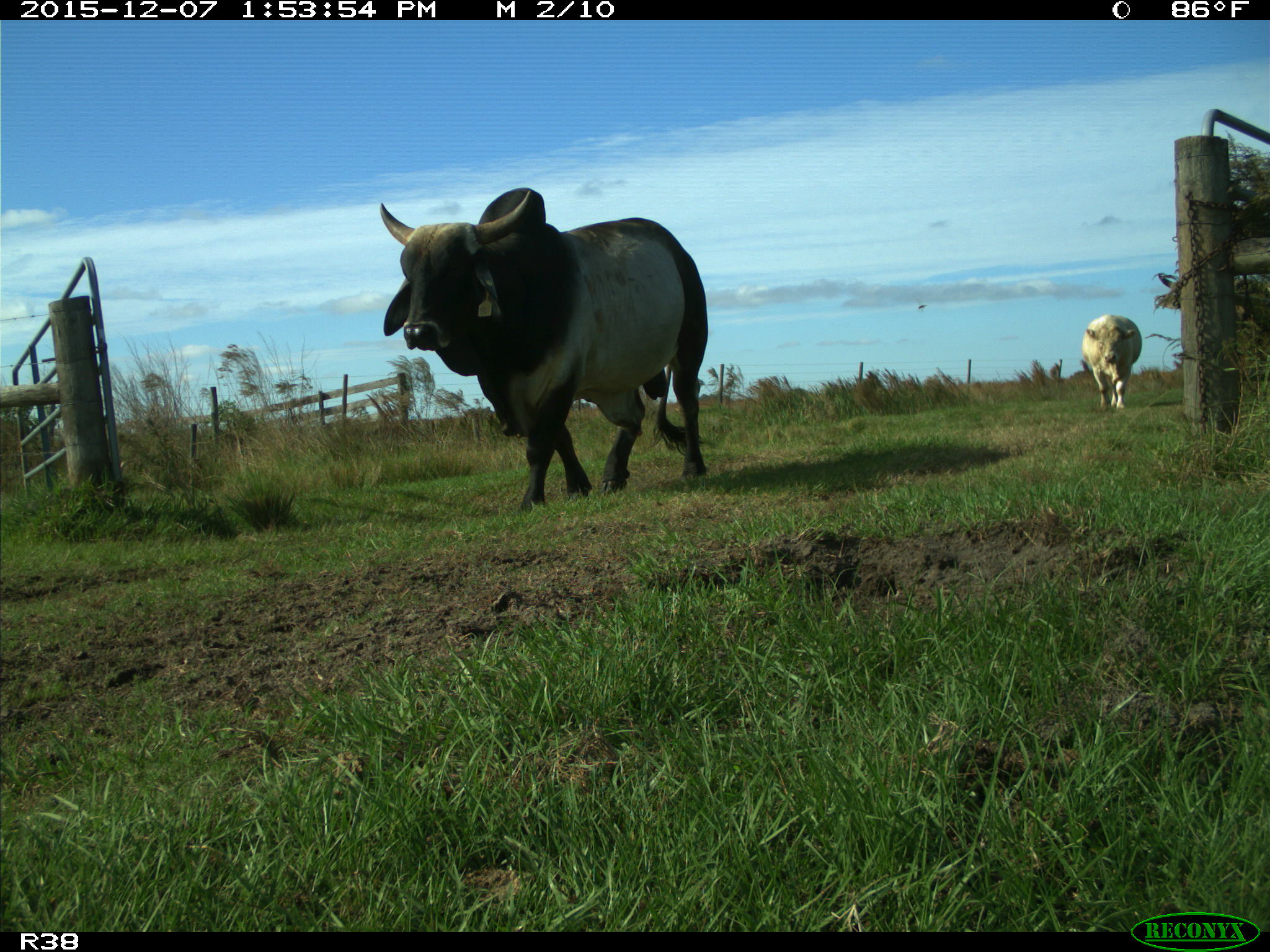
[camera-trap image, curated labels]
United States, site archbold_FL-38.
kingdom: Animalia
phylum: Chordata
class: Mammalia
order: Artiodactyla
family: Bovidae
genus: Bos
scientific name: Bos taurus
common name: domestic cow